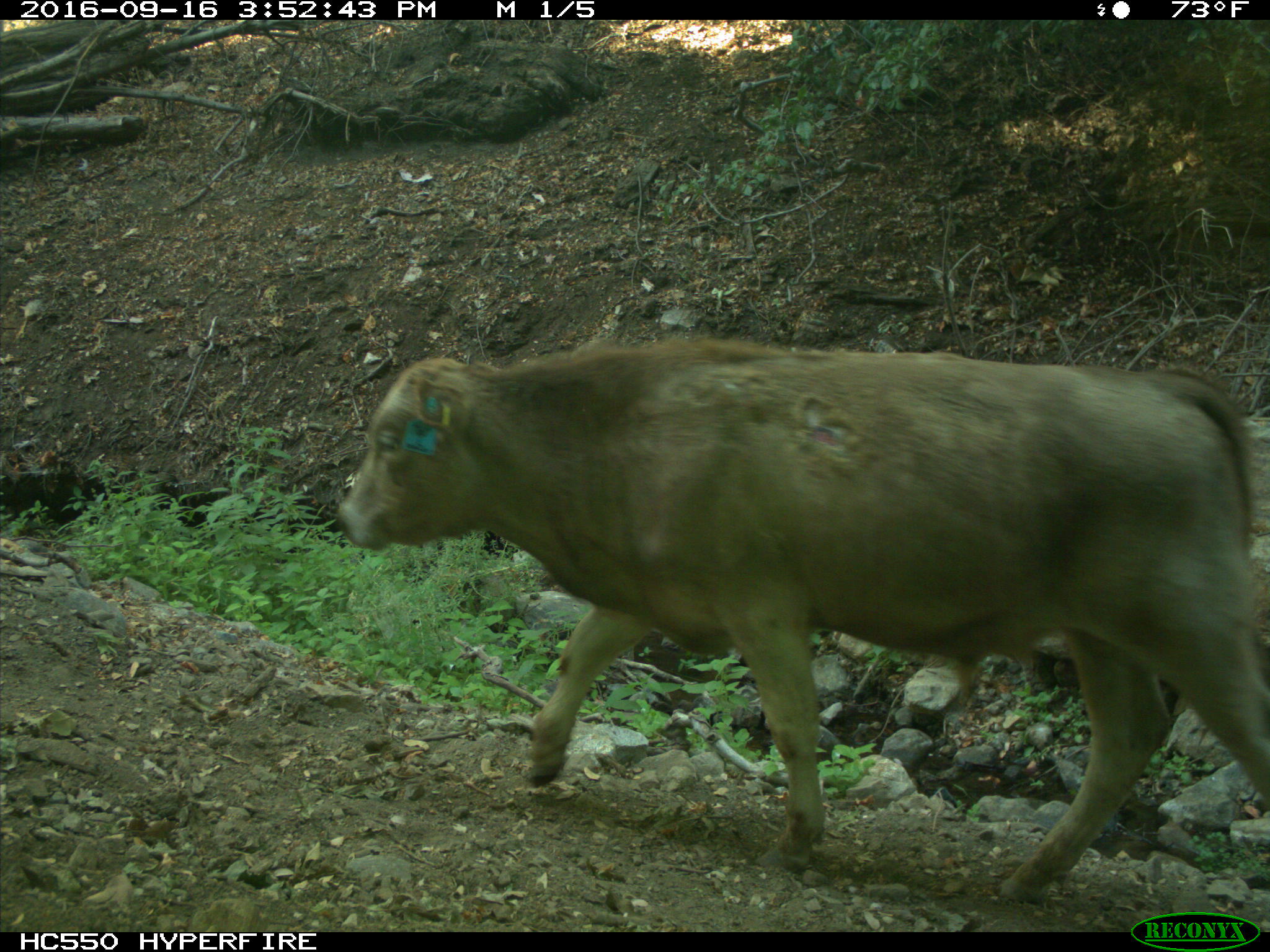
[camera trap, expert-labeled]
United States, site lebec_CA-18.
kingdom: Animalia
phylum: Chordata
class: Mammalia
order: Artiodactyla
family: Bovidae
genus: Bos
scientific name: Bos taurus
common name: domestic cow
Bos taurus (domestic cow).